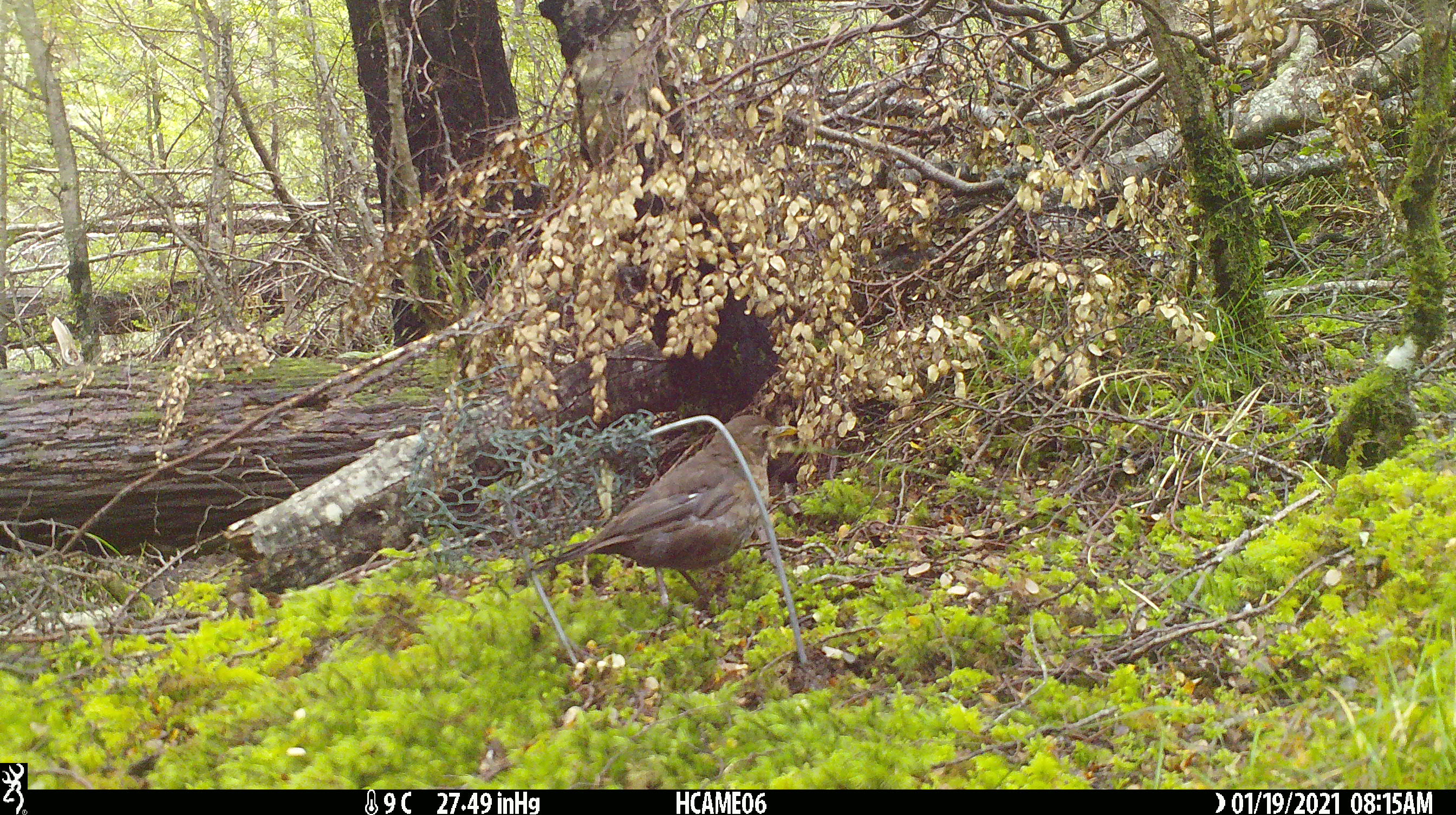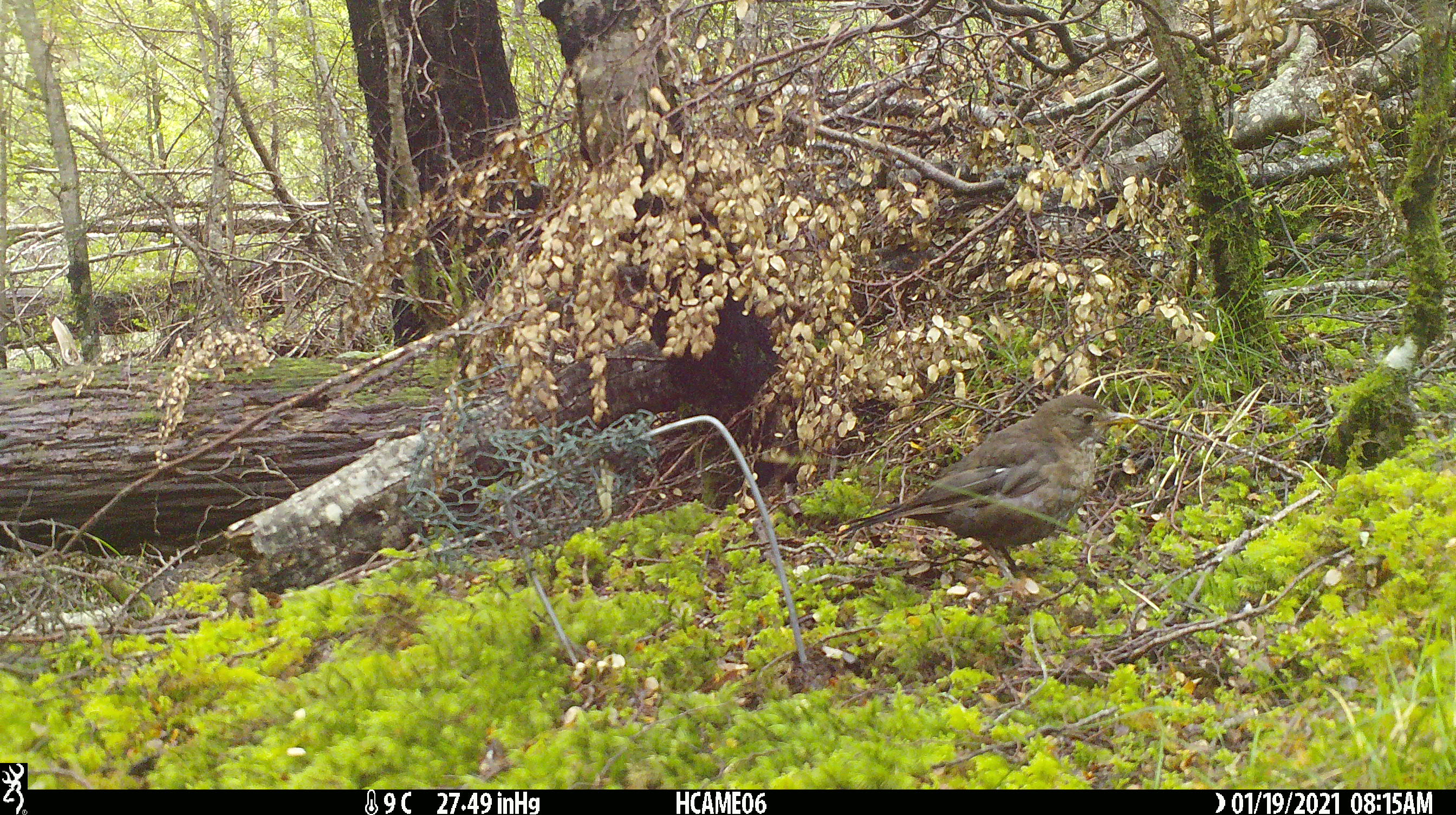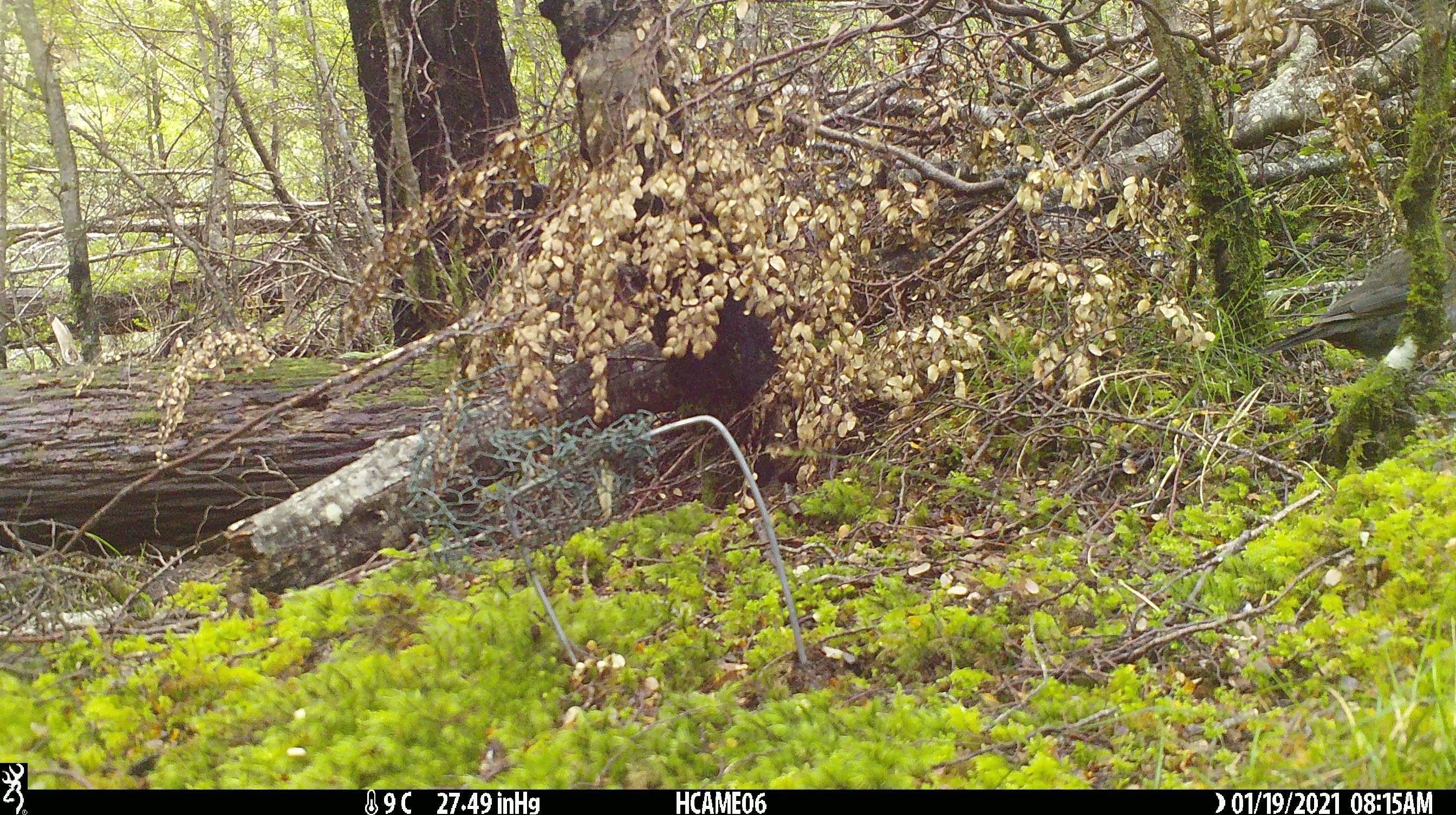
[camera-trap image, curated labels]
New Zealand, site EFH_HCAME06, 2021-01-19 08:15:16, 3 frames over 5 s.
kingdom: Animalia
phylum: Chordata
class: Aves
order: Passeriformes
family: Turdidae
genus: Turdus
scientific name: Turdus merula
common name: eurasian blackbird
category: blackbird